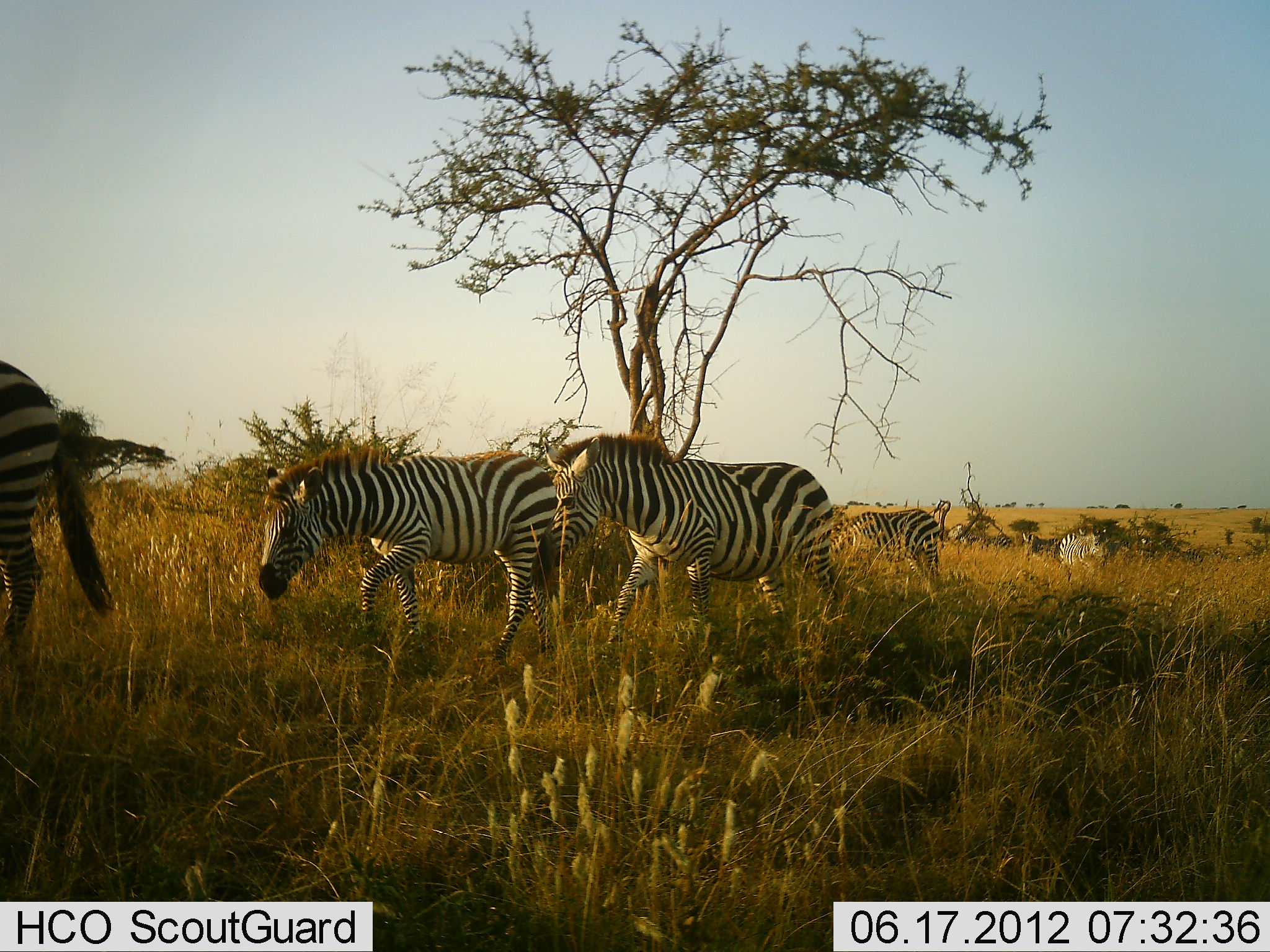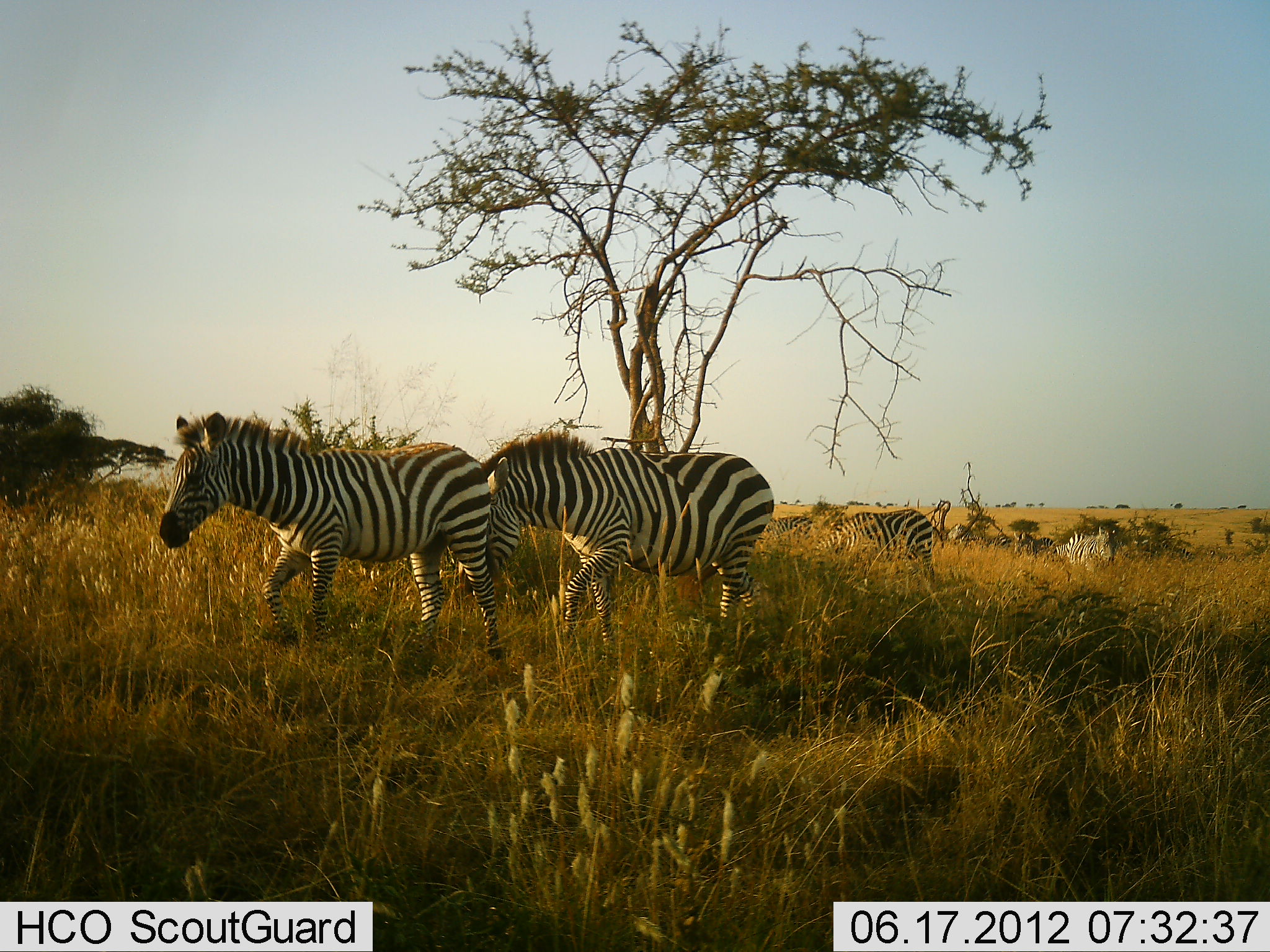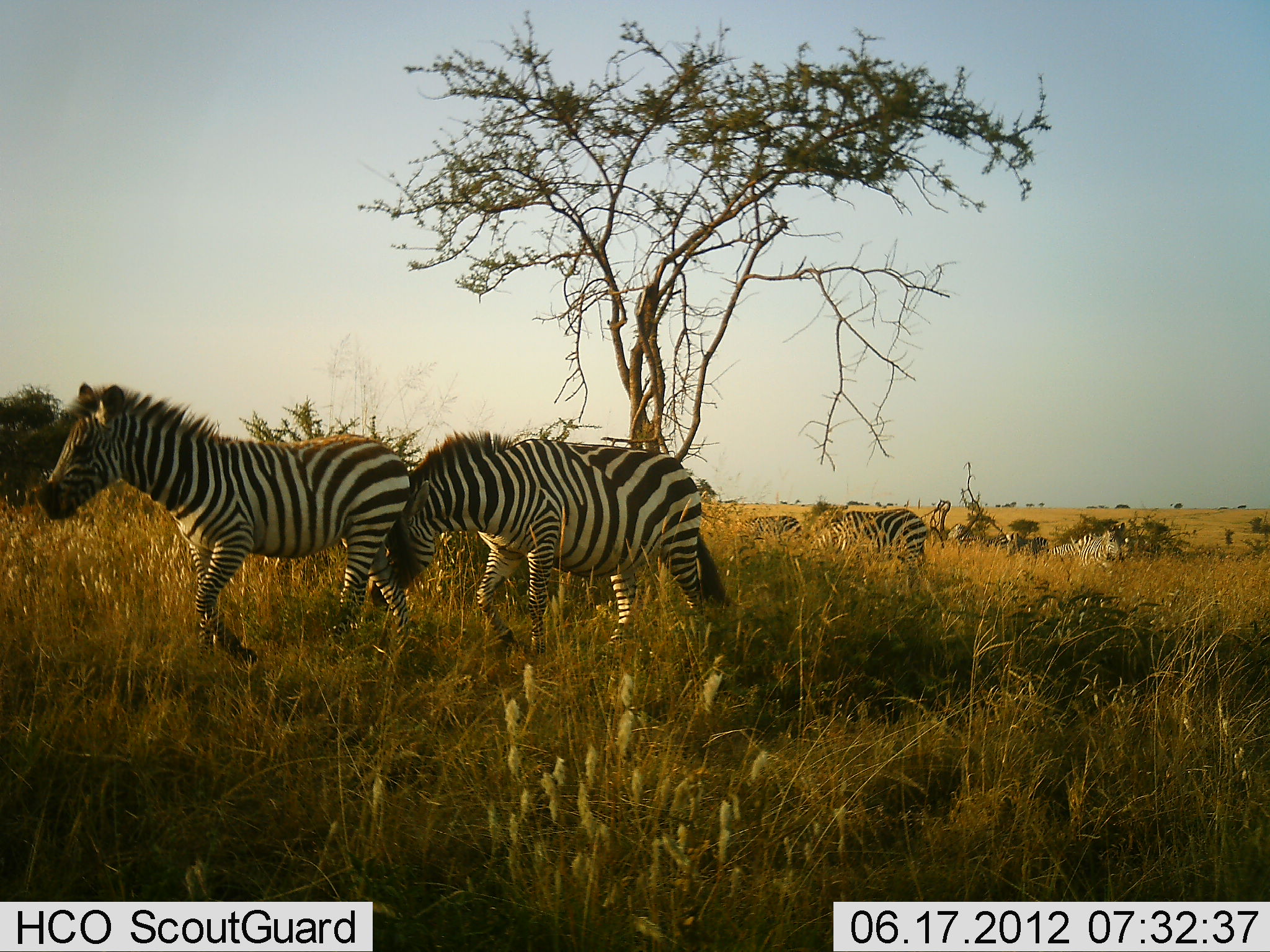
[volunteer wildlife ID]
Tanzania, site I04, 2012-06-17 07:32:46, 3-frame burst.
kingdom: Animalia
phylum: Chordata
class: Mammalia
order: Perissodactyla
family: Equidae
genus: Equus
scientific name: Equus quagga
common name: plains zebra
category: zebra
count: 6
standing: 10%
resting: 0%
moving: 100%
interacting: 10%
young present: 0%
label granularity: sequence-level